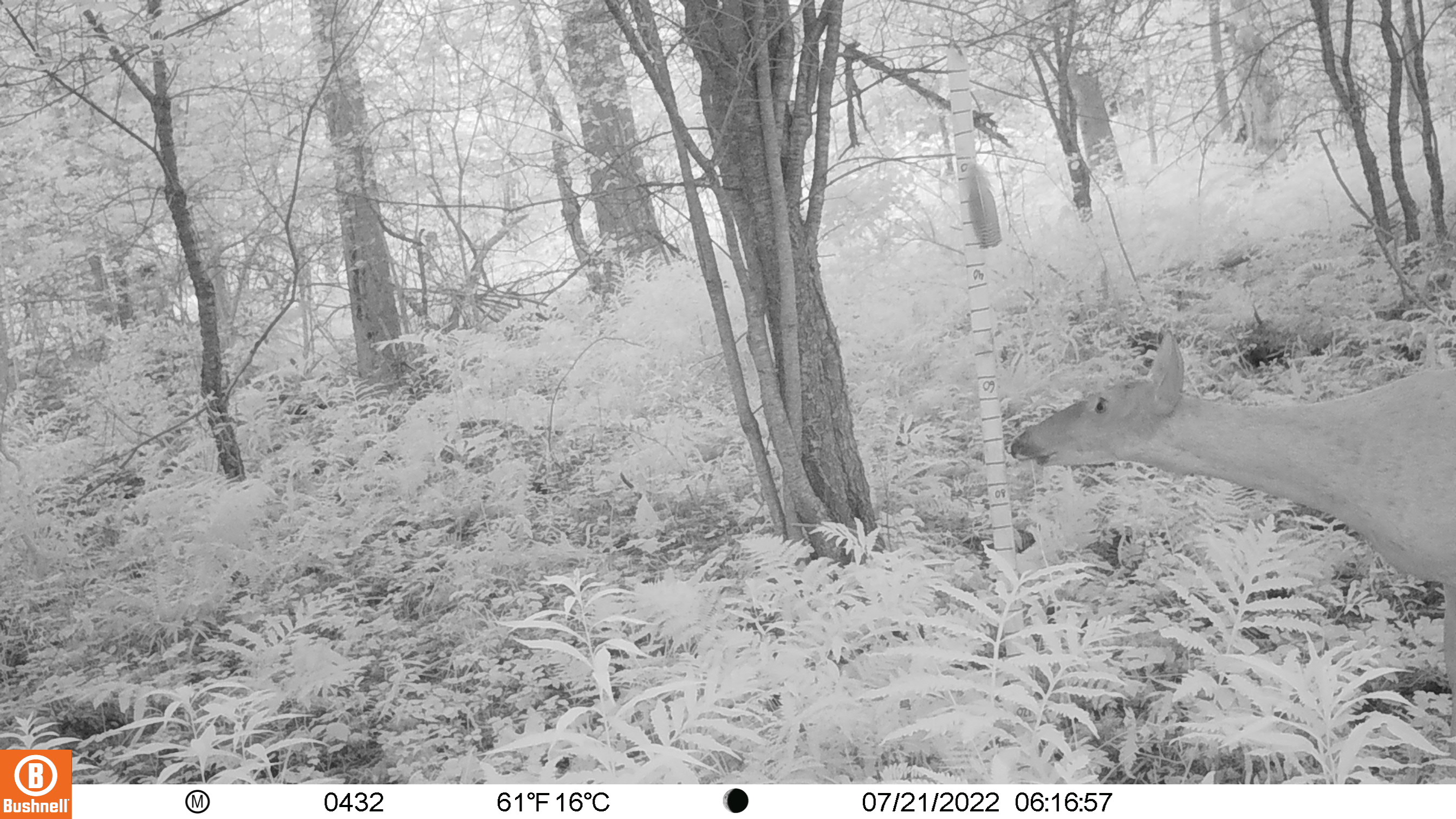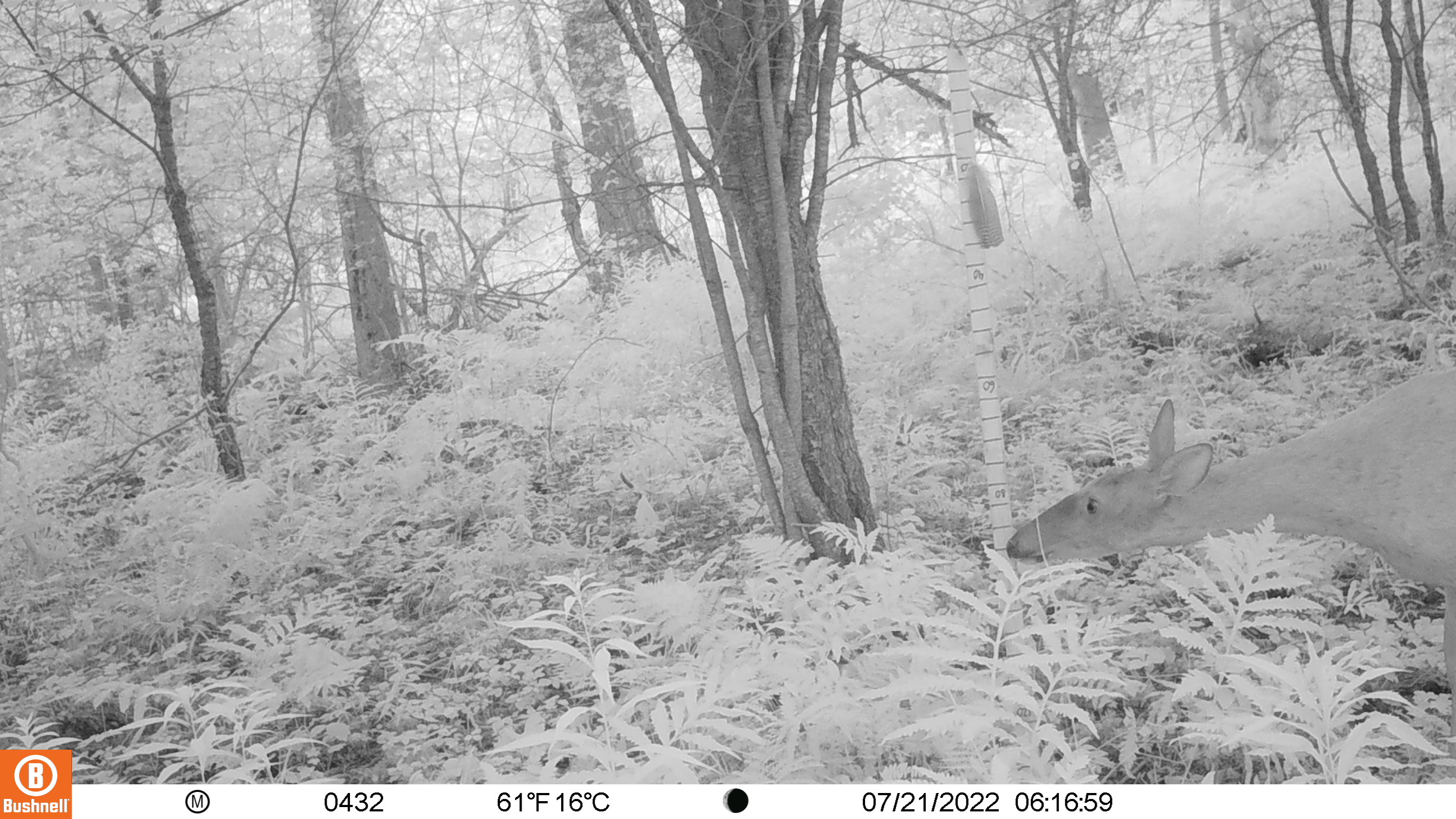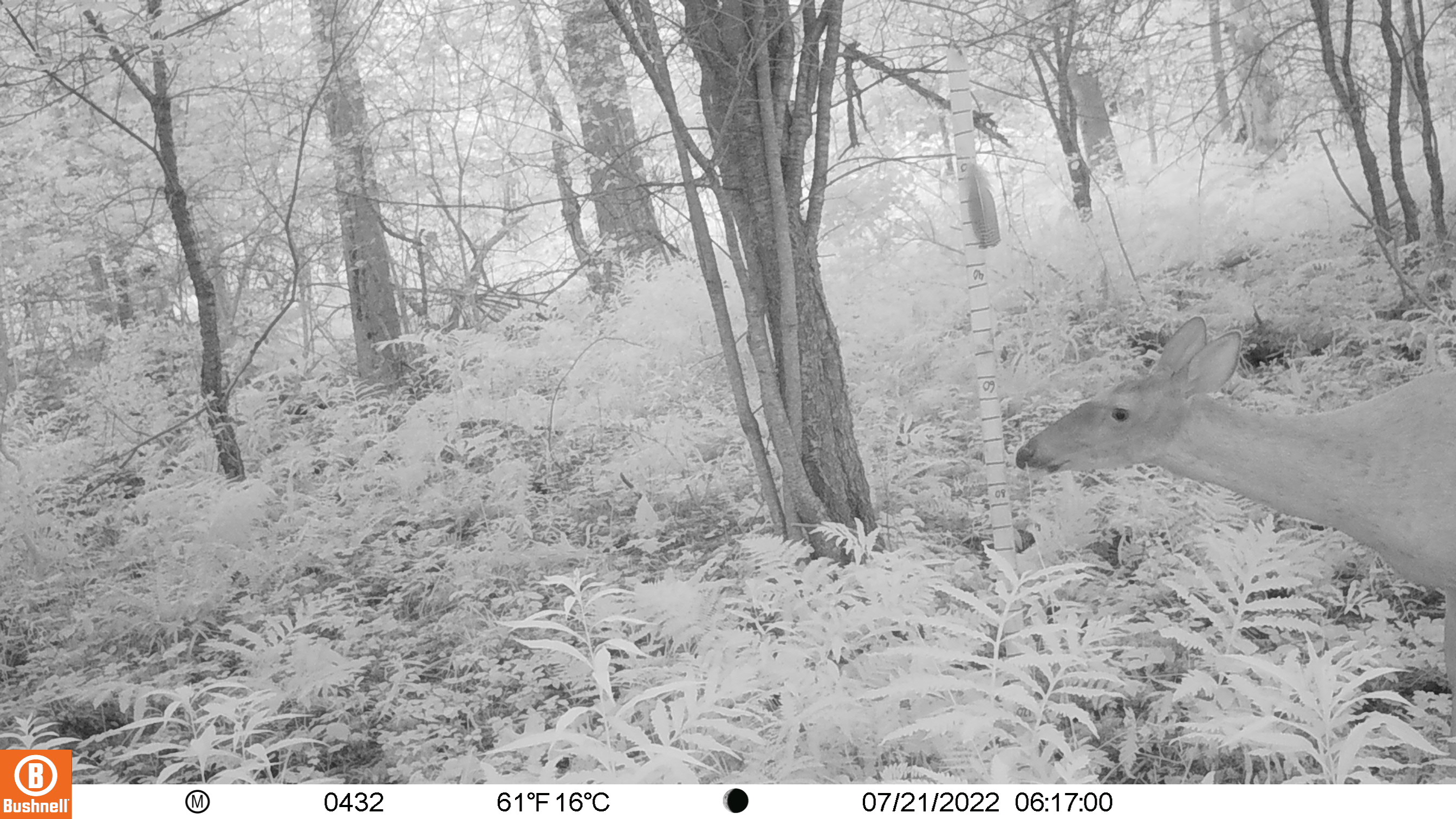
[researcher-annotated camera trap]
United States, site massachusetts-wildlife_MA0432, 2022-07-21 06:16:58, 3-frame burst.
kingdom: Animalia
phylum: Chordata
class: Mammalia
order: Artiodactyla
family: Cervidae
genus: Odocoileus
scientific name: Odocoileus virginianus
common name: white-tailed deer